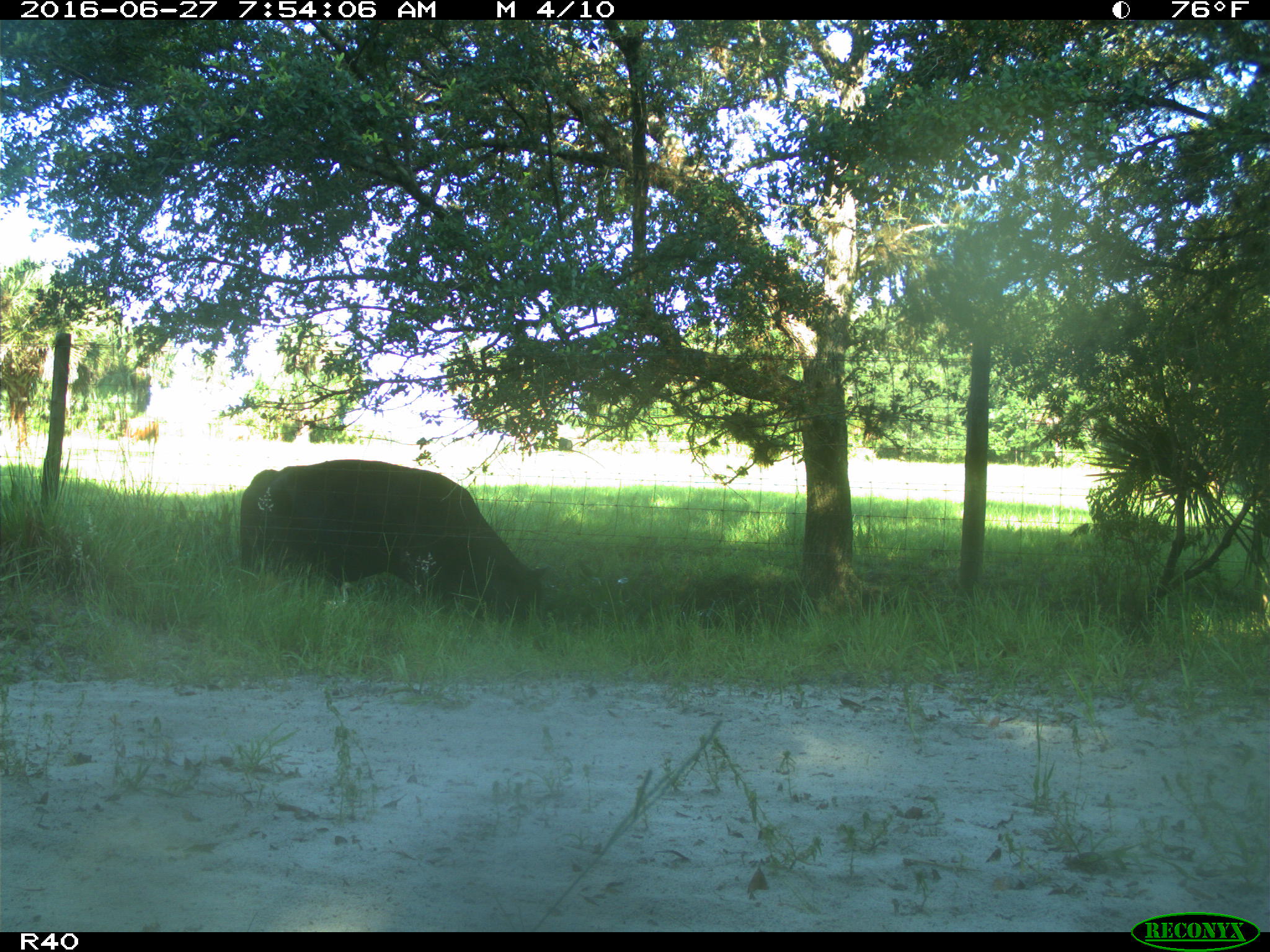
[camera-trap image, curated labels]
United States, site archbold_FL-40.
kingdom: Animalia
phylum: Chordata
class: Mammalia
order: Artiodactyla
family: Bovidae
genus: Bos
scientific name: Bos taurus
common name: domestic cow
Bos taurus (domestic cow).